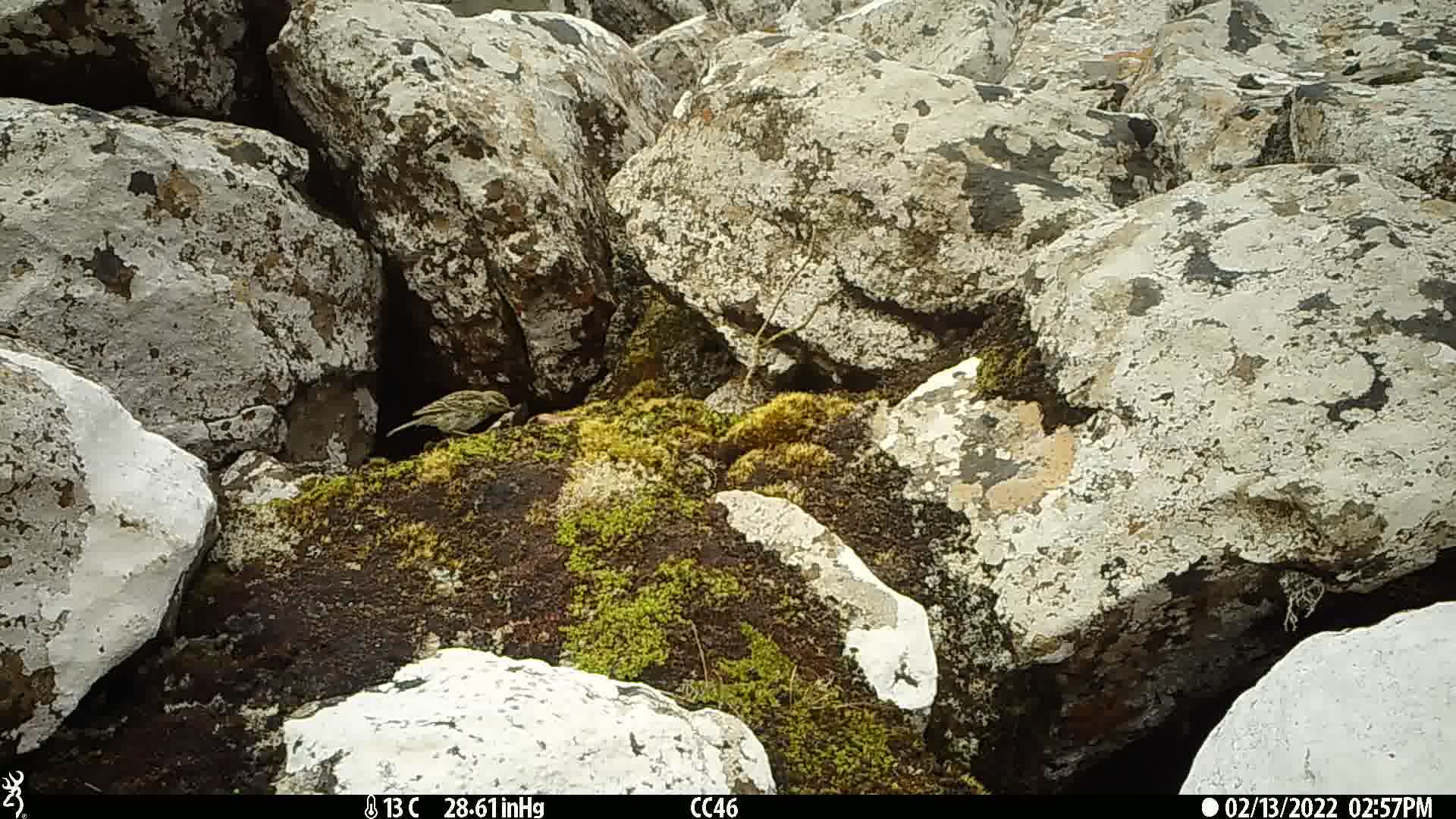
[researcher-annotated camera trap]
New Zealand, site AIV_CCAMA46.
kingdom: Animalia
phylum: Chordata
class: Aves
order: Passeriformes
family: Motacillidae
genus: Anthus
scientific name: Anthus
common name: pipit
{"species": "pipit (Anthus)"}